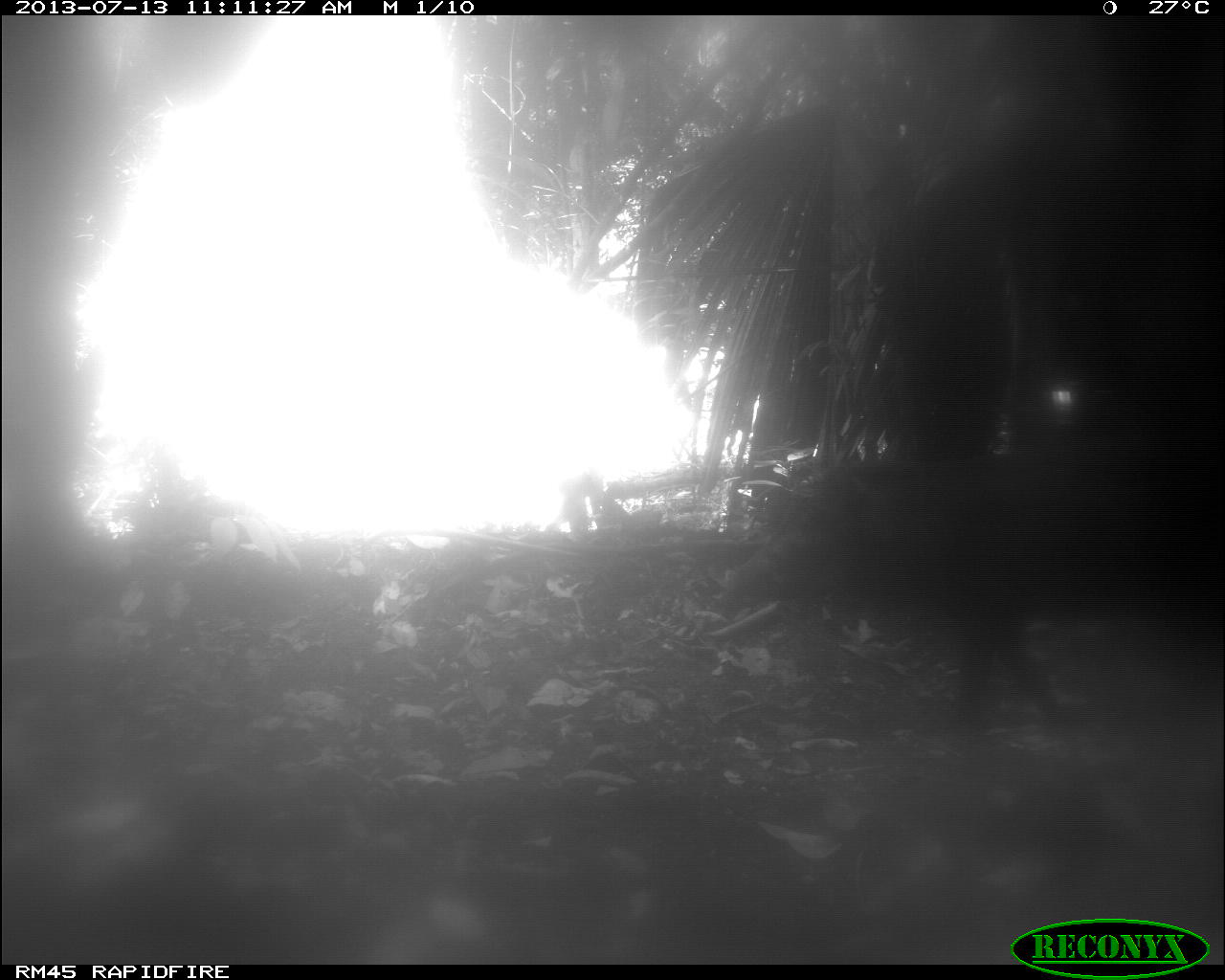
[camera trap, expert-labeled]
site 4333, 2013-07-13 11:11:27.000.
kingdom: Animalia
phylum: Chordata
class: Mammalia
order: Artiodactyla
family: Tayassuidae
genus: Tayassu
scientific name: Tayassu pecari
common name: white-lipped peccary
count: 1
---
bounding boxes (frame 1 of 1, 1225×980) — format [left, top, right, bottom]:
tayassu pecari: [715, 457, 1220, 727]